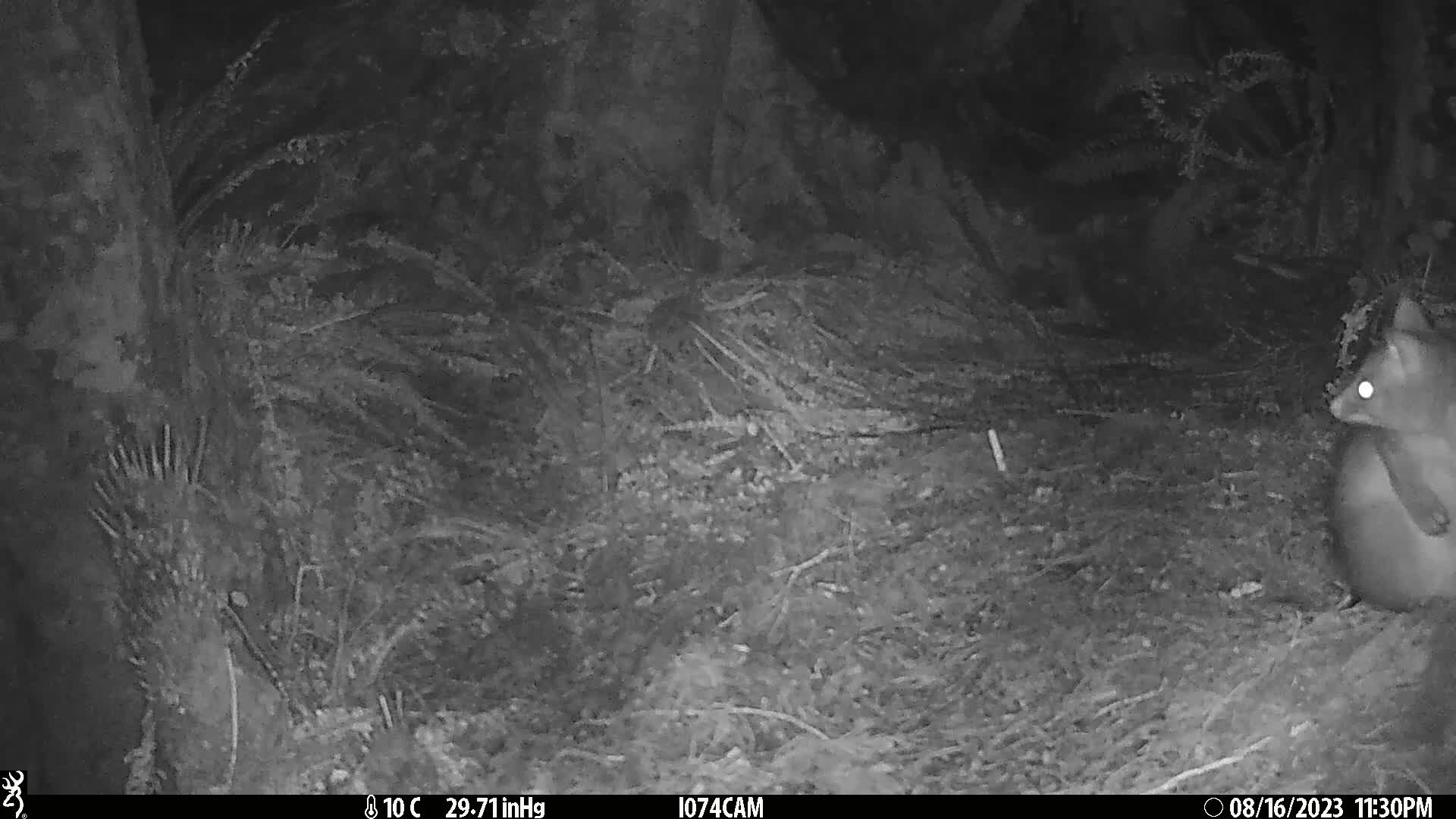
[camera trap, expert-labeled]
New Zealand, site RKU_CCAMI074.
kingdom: Animalia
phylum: Chordata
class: Mammalia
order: Diprotodontia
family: Phalangeridae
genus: Trichosurus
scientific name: Trichosurus vulpecula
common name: common brushtail possum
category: possum